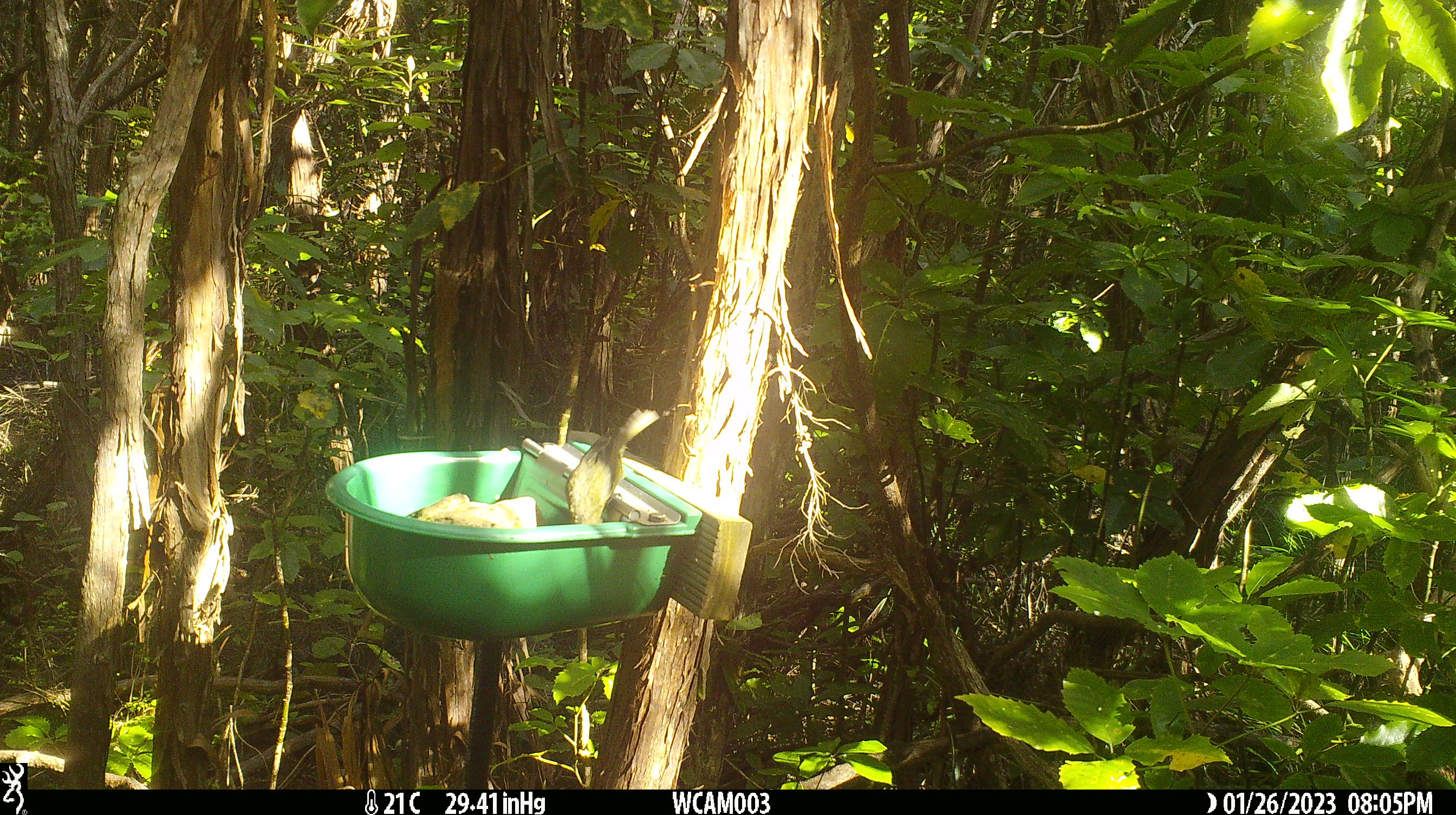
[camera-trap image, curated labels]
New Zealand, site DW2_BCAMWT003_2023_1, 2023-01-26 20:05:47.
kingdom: Animalia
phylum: Chordata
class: Aves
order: Passeriformes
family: Meliphagidae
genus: Anthornis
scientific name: Anthornis melanura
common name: new zealand bellbird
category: bellbird